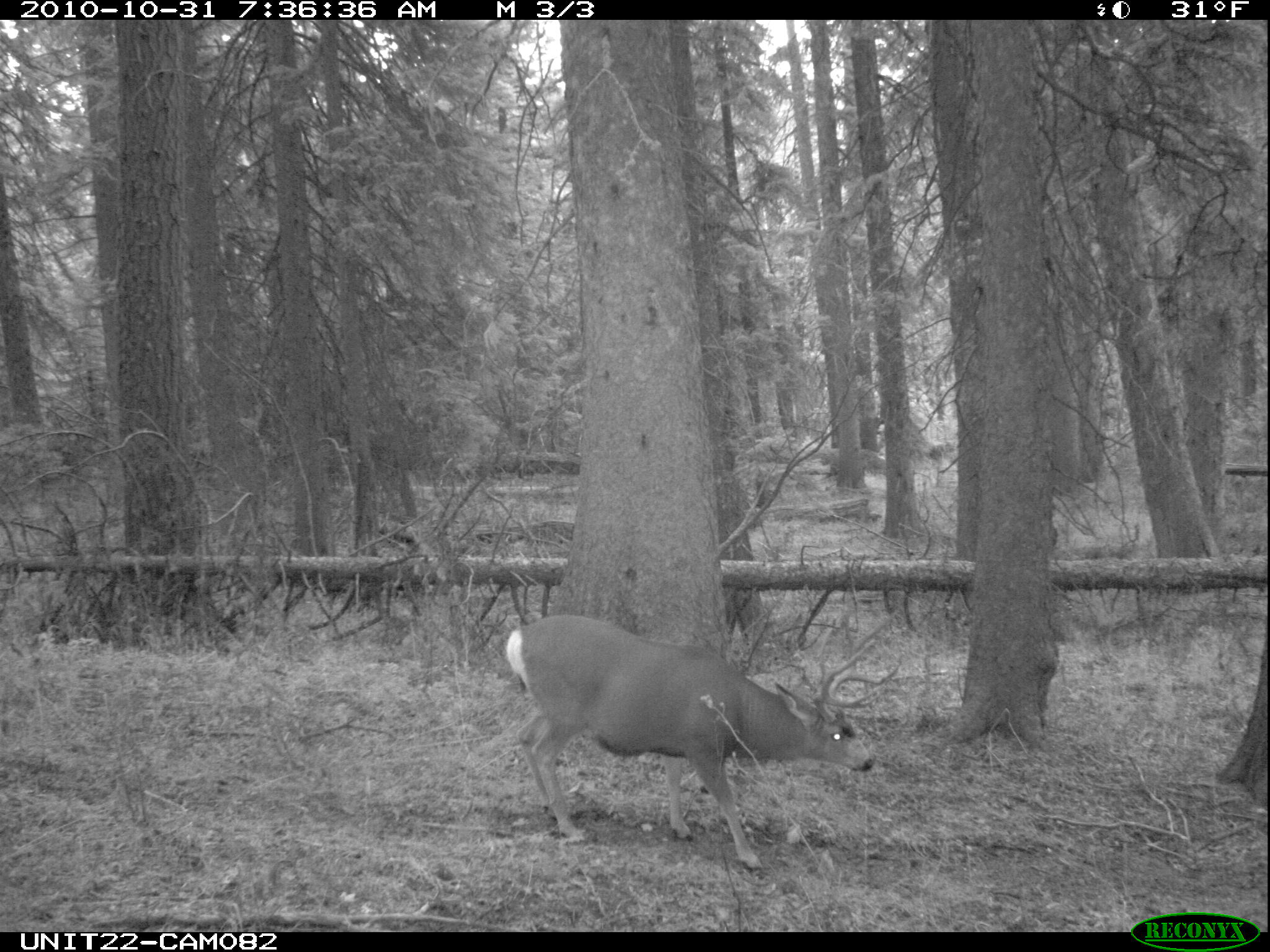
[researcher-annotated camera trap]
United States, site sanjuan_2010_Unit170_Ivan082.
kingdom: Animalia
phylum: Chordata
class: Mammalia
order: Artiodactyla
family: Cervidae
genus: Odocoileus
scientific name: Odocoileus hemionus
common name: mule deer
Odocoileus hemionus (mule deer).